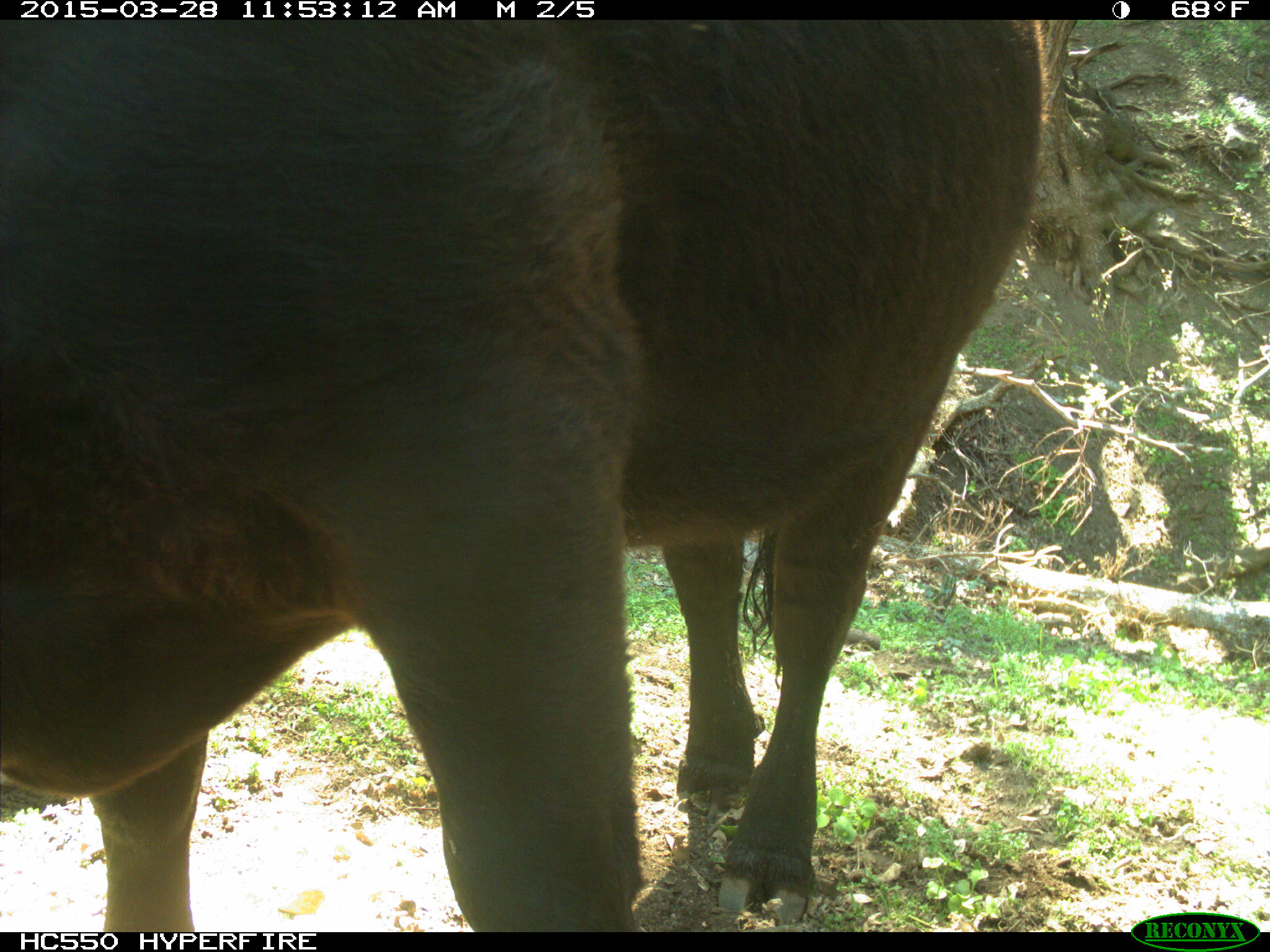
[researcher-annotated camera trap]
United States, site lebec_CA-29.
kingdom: Animalia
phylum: Chordata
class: Mammalia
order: Artiodactyla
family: Bovidae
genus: Bos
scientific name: Bos taurus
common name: domestic cow